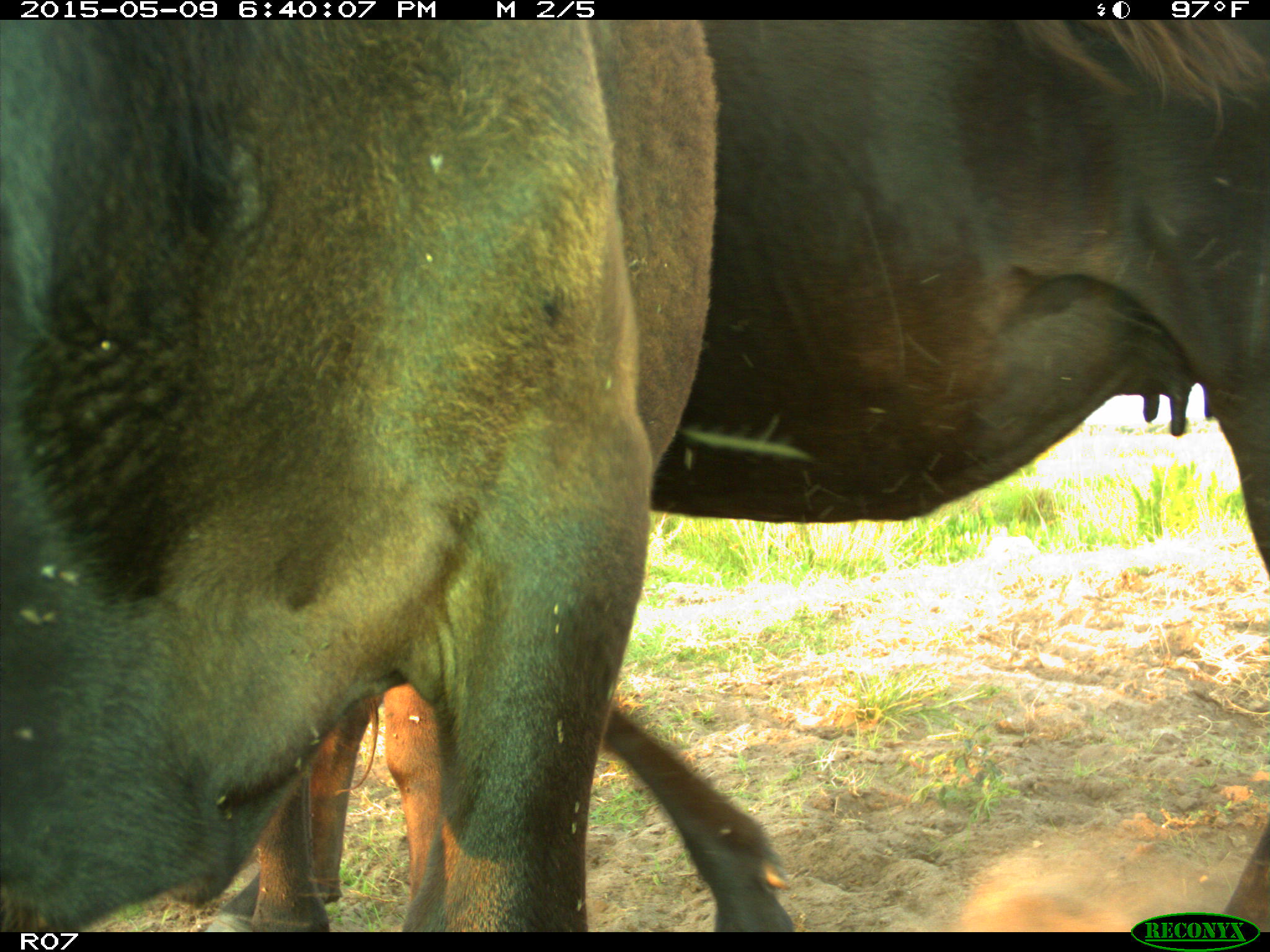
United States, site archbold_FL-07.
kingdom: Animalia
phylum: Chordata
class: Mammalia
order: Artiodactyla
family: Bovidae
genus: Bos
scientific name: Bos taurus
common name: domestic cow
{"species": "Bos taurus (domestic cow)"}